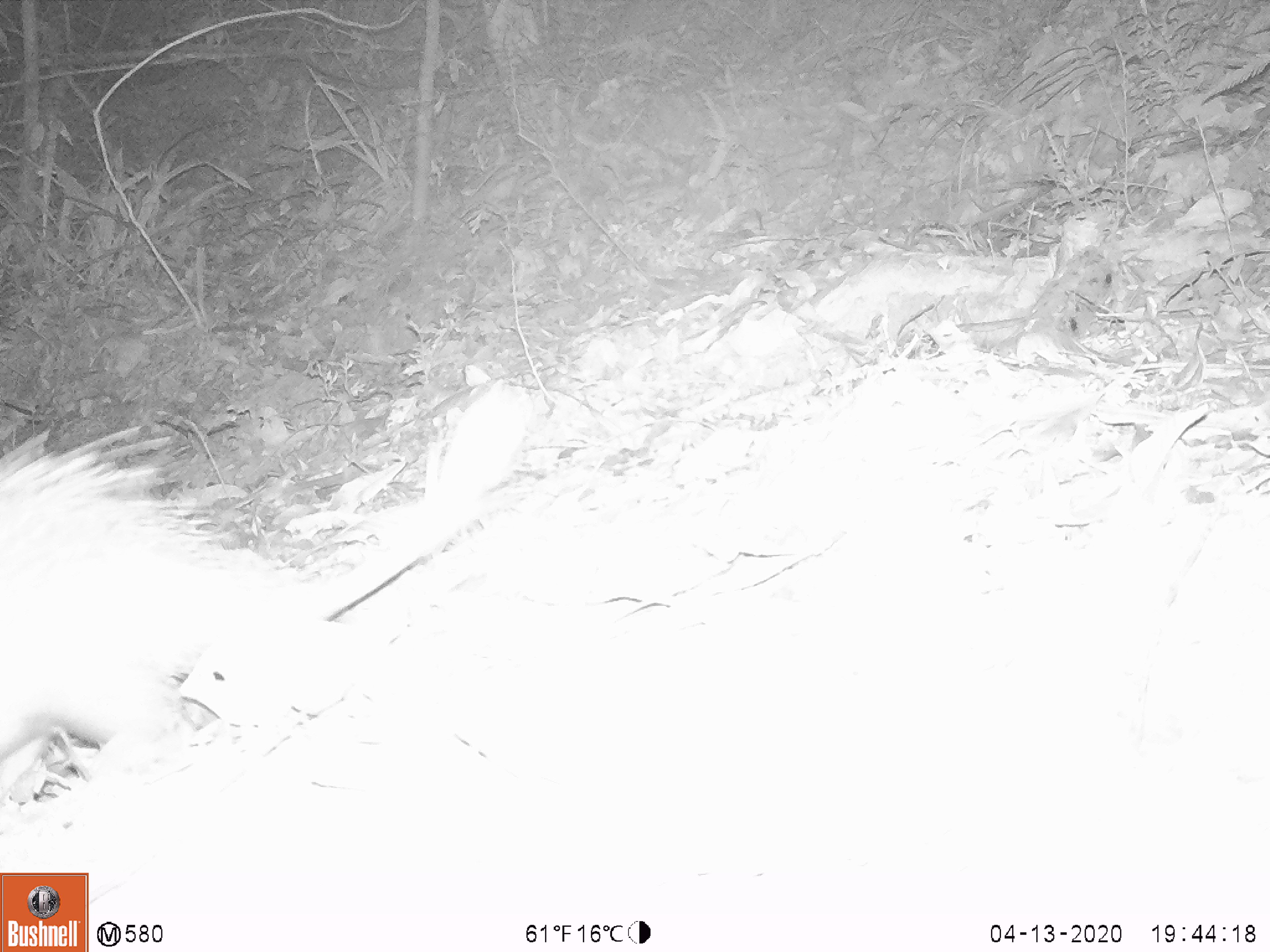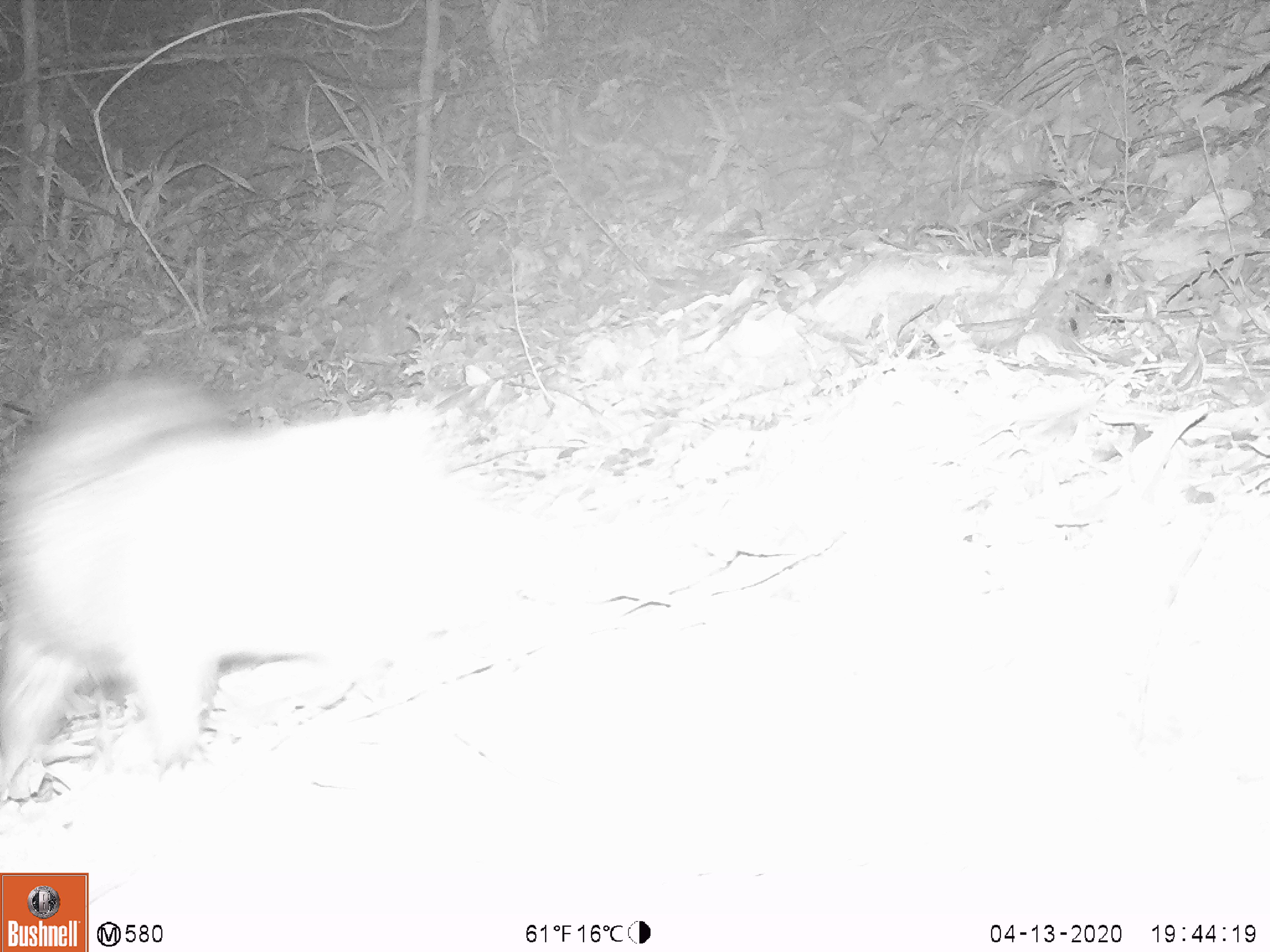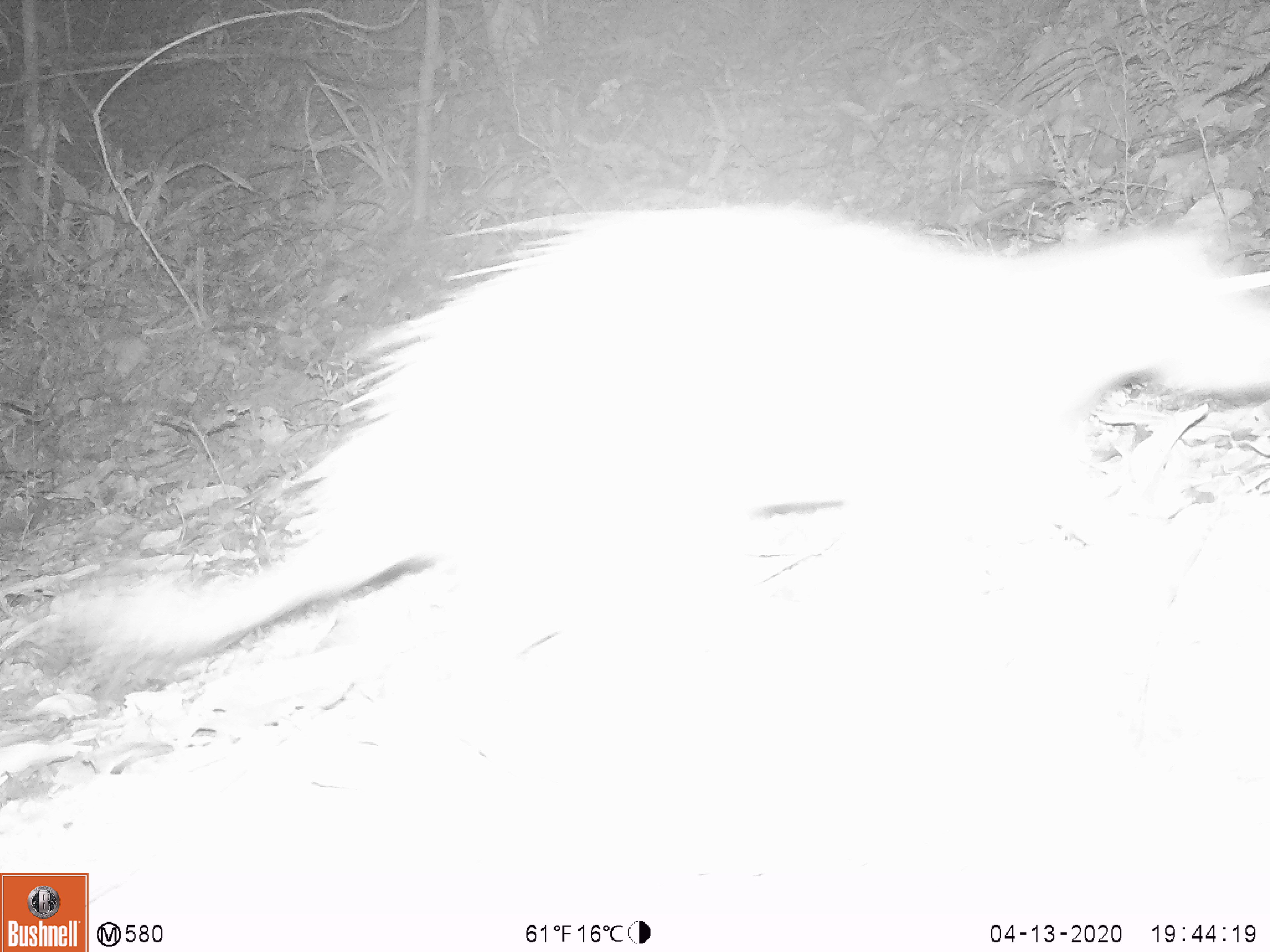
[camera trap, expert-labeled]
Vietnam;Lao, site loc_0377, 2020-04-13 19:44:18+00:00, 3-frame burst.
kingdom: Animalia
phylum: Chordata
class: Mammalia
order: Rodentia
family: Hystricidae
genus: Atherurus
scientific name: Atherurus macrourus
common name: asiatic brush-tailed porcupine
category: asiatic brush tailed porcupine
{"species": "asiatic brush tailed porcupine (asiatic brush-tailed porcupine) (Atherurus macrourus)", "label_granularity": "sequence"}